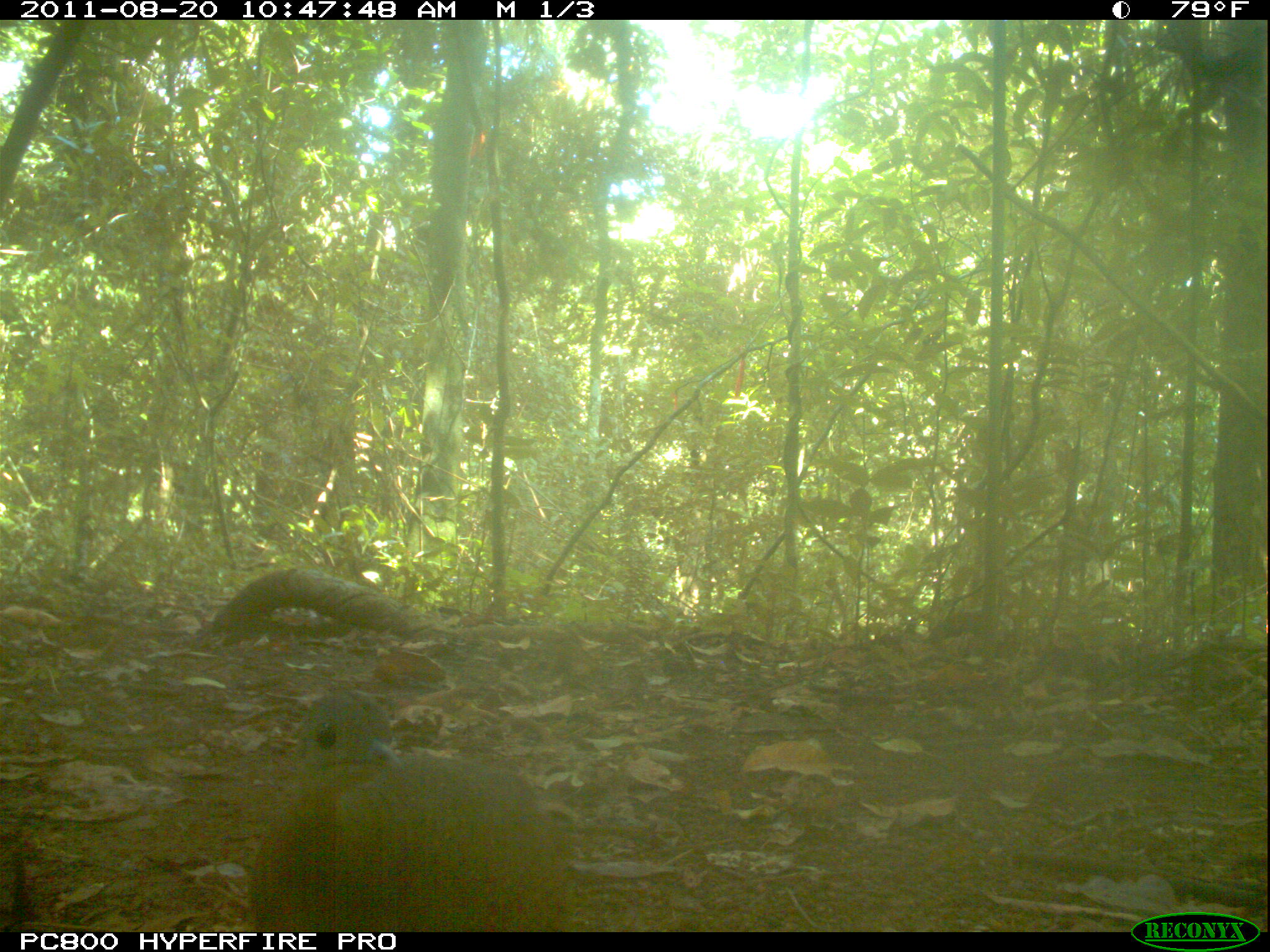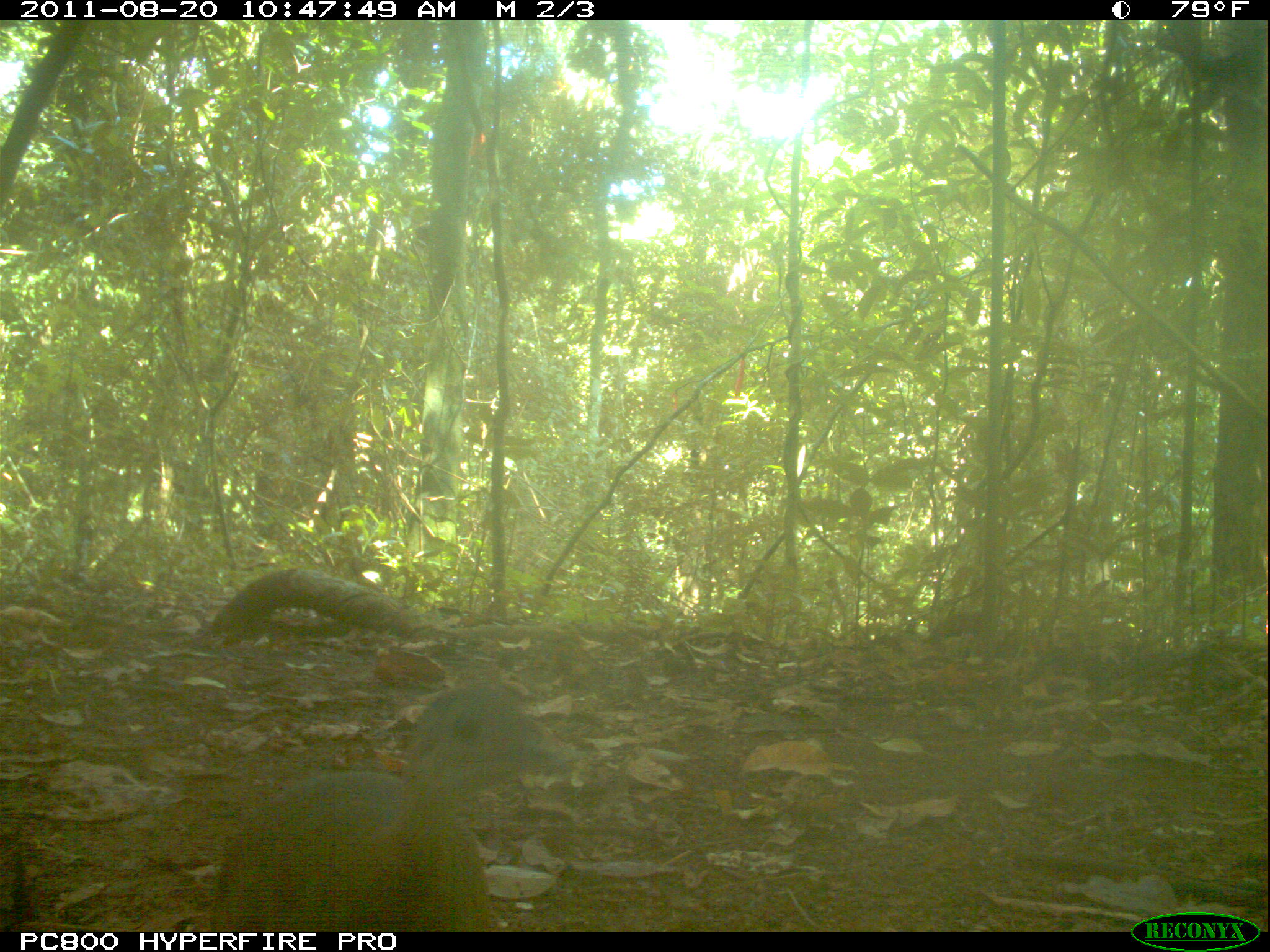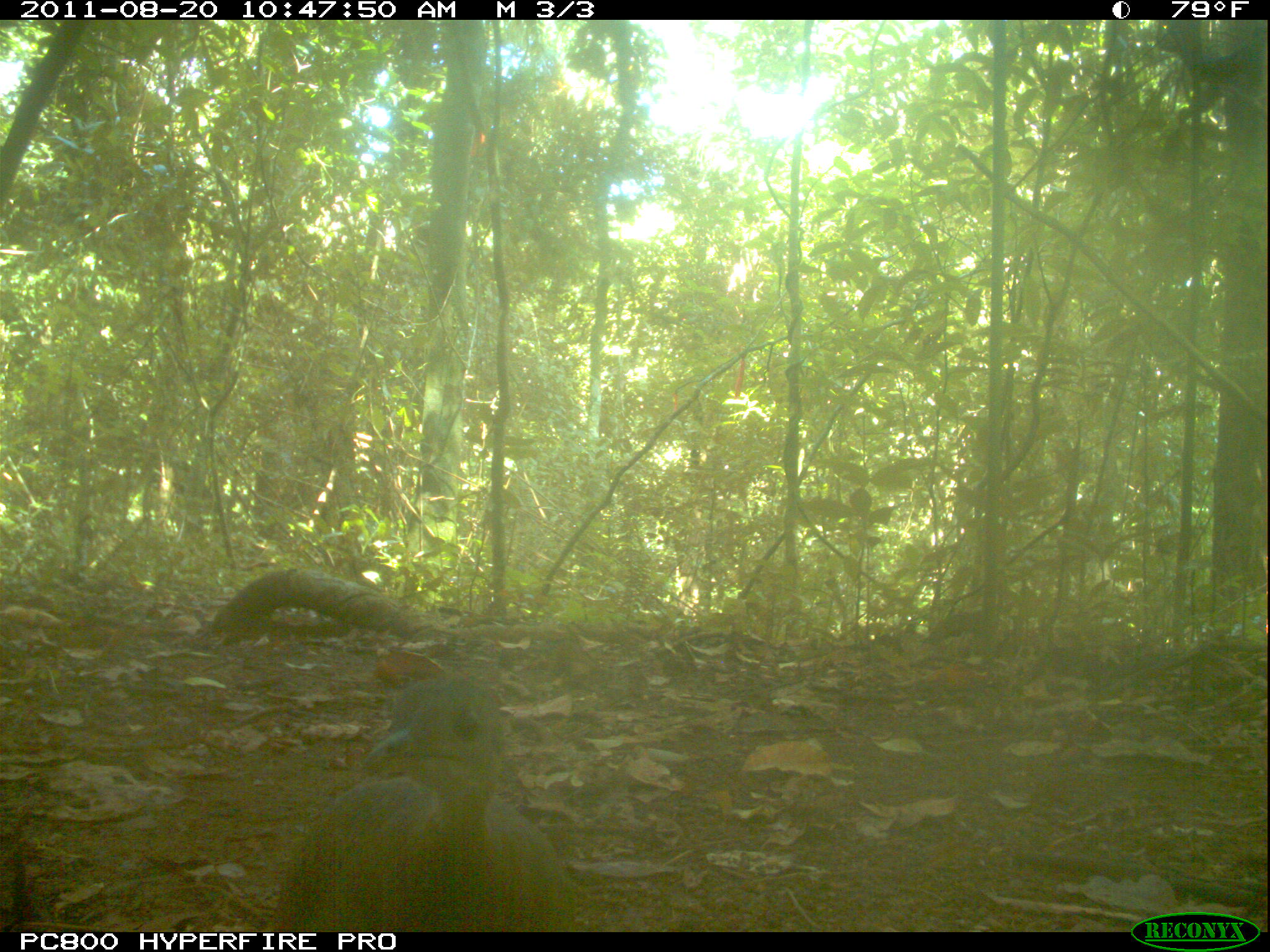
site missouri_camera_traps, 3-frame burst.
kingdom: Animalia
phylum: Chordata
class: Aves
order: Tinamiformes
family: Tinamidae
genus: Tinamus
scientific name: Tinamus major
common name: great tinamou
Great tinamou (Tinamus major). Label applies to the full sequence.